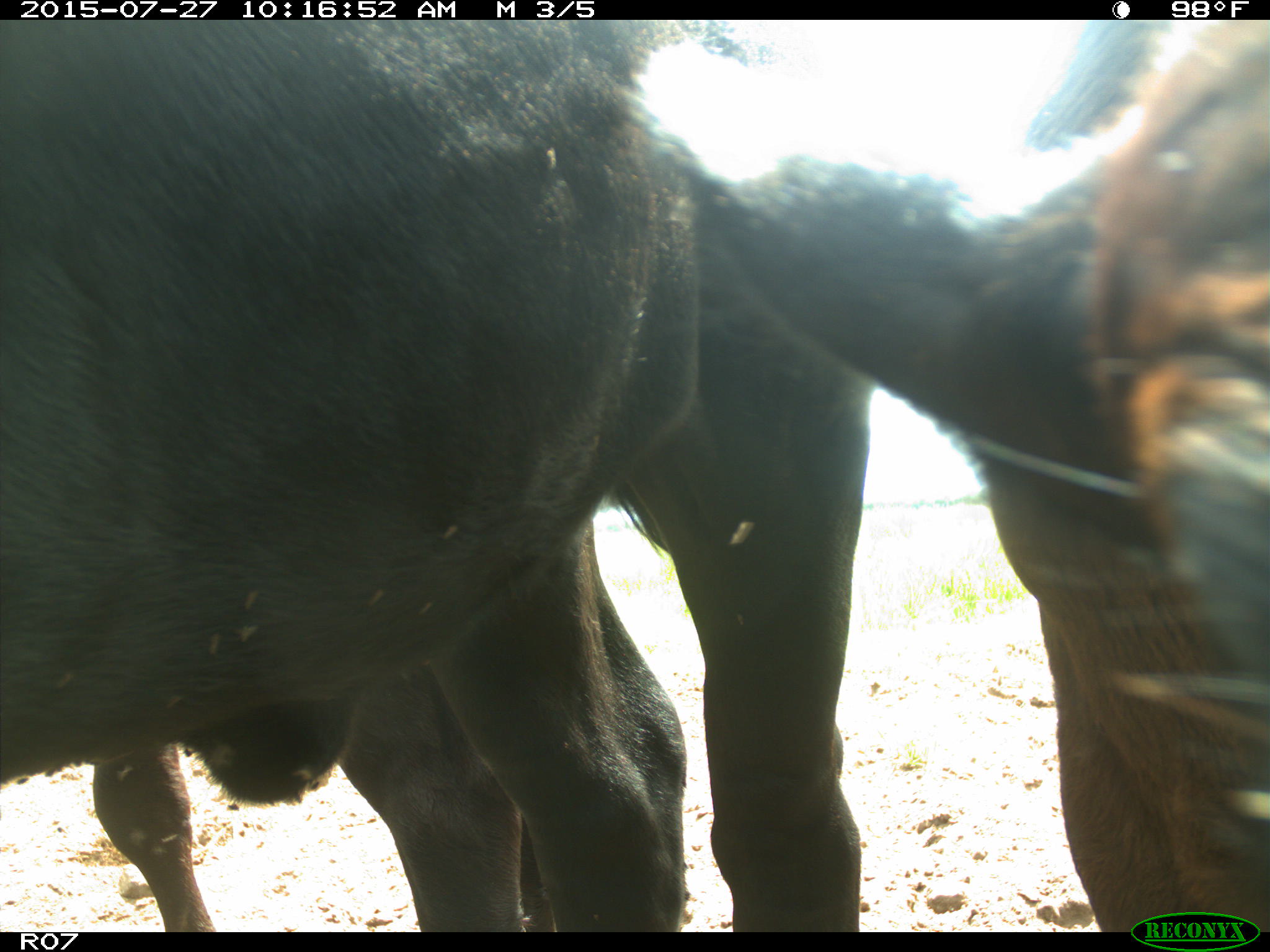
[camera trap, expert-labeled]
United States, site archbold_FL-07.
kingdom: Animalia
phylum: Chordata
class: Mammalia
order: Artiodactyla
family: Bovidae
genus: Bos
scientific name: Bos taurus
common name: domestic cow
Bos taurus (domestic cow).